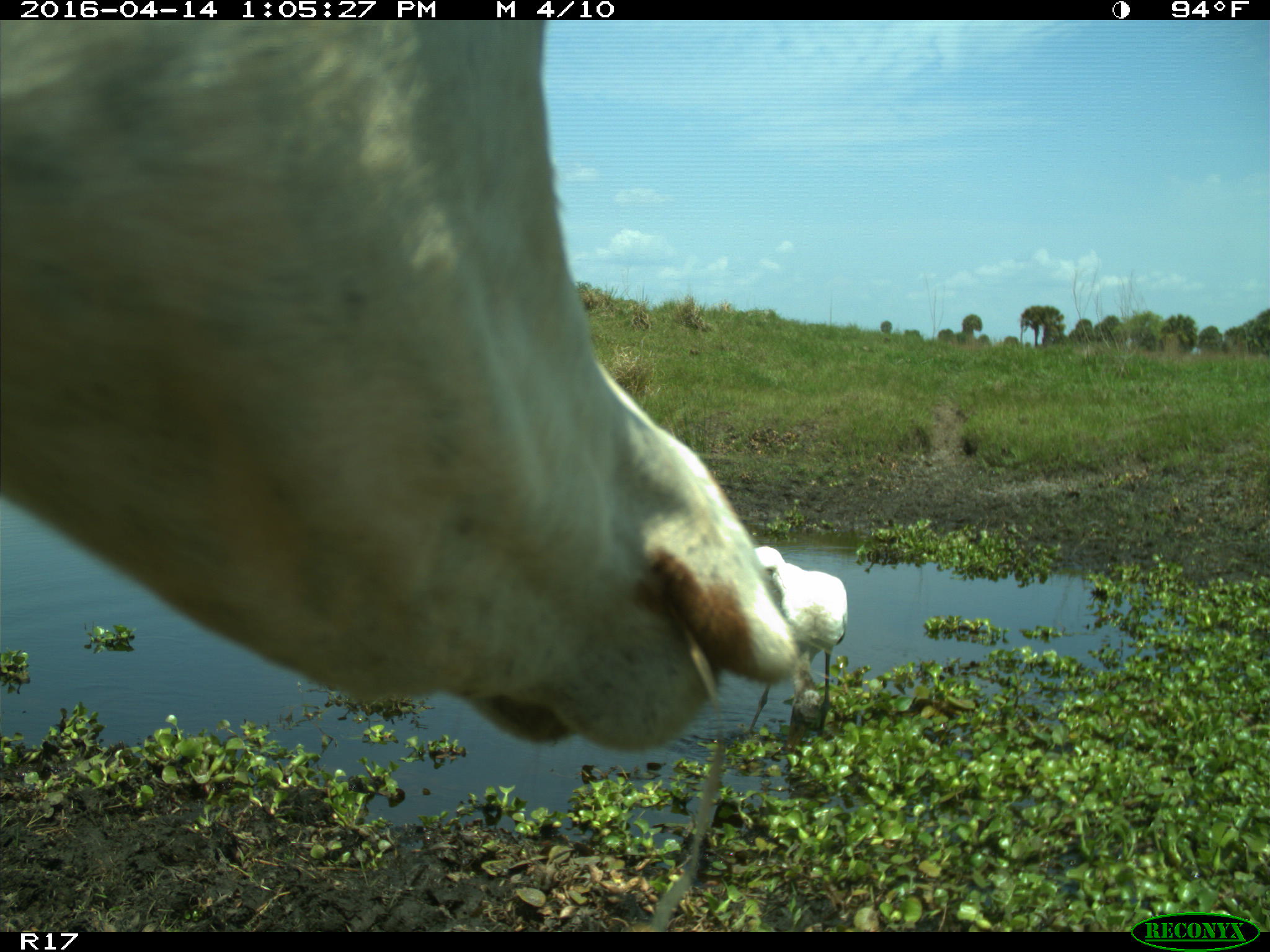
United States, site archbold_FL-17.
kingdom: Animalia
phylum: Chordata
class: Mammalia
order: Artiodactyla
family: Bovidae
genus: Bos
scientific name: Bos taurus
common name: domestic cow